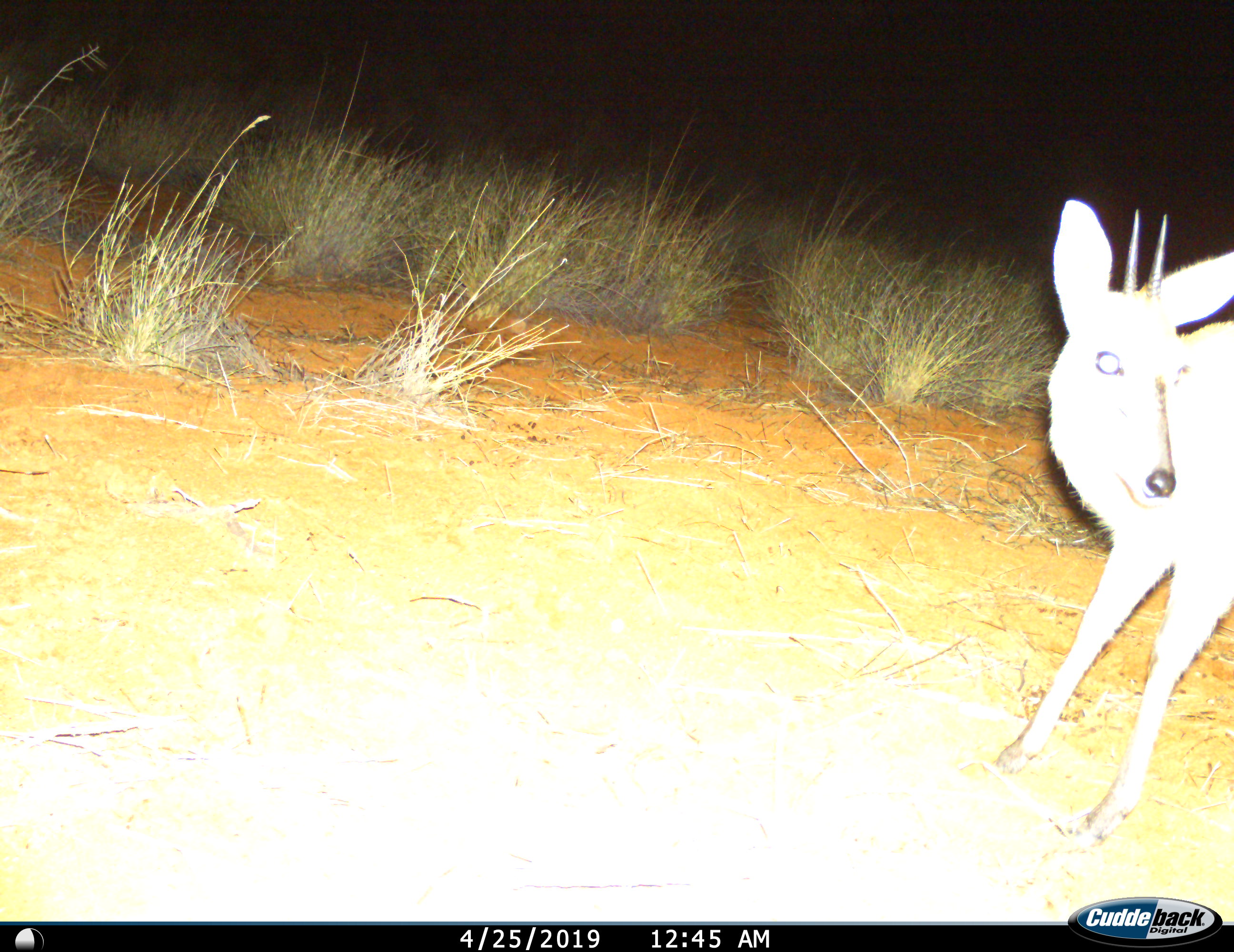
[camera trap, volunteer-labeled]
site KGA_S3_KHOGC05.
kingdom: Animalia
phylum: Chordata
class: Mammalia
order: Artiodactyla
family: Bovidae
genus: Sylvicapra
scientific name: Sylvicapra grimmia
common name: common duiker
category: duikercommongrey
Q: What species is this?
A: Duikercommongrey (common duiker) (Sylvicapra grimmia).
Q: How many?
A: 1.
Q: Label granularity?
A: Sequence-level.